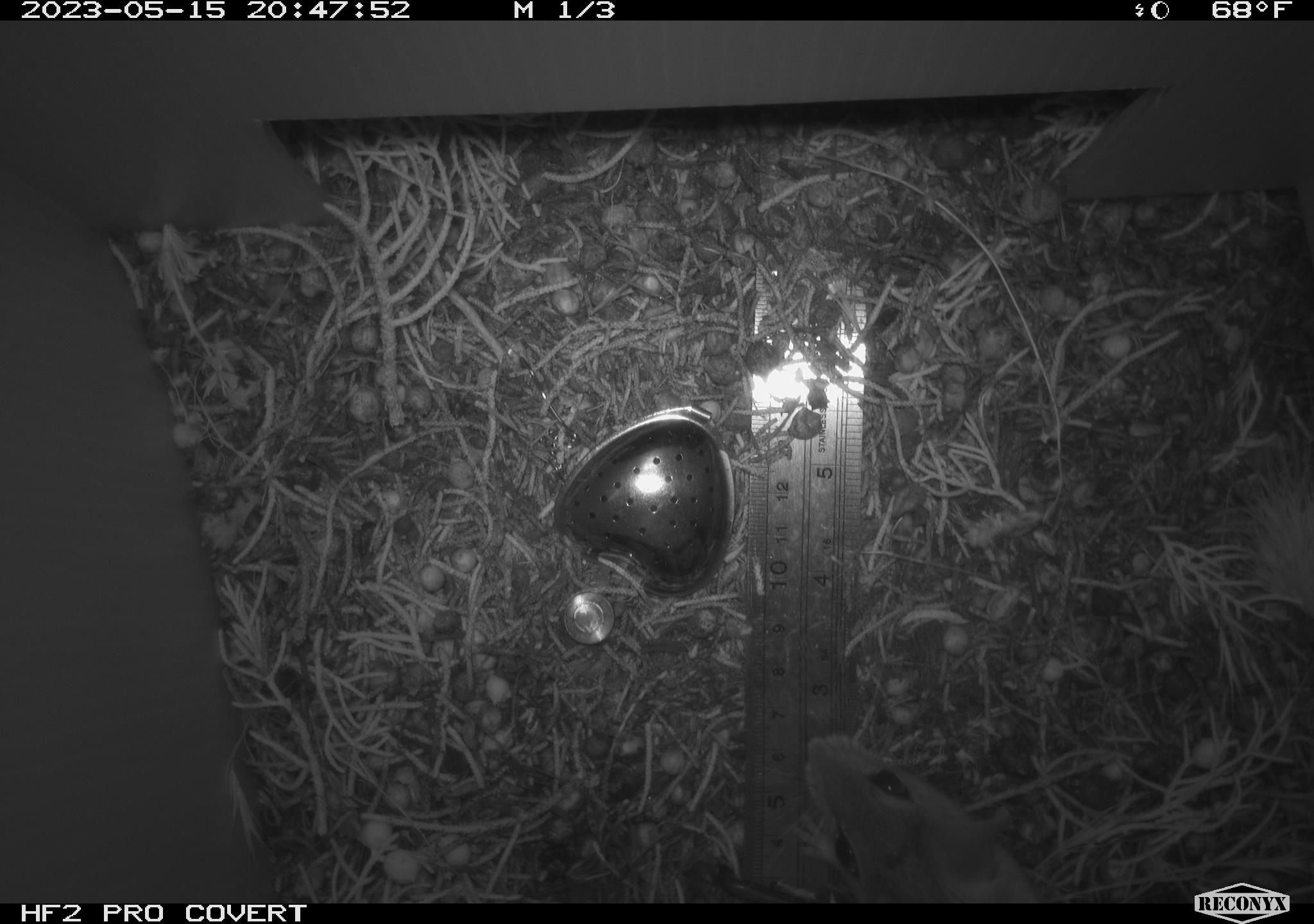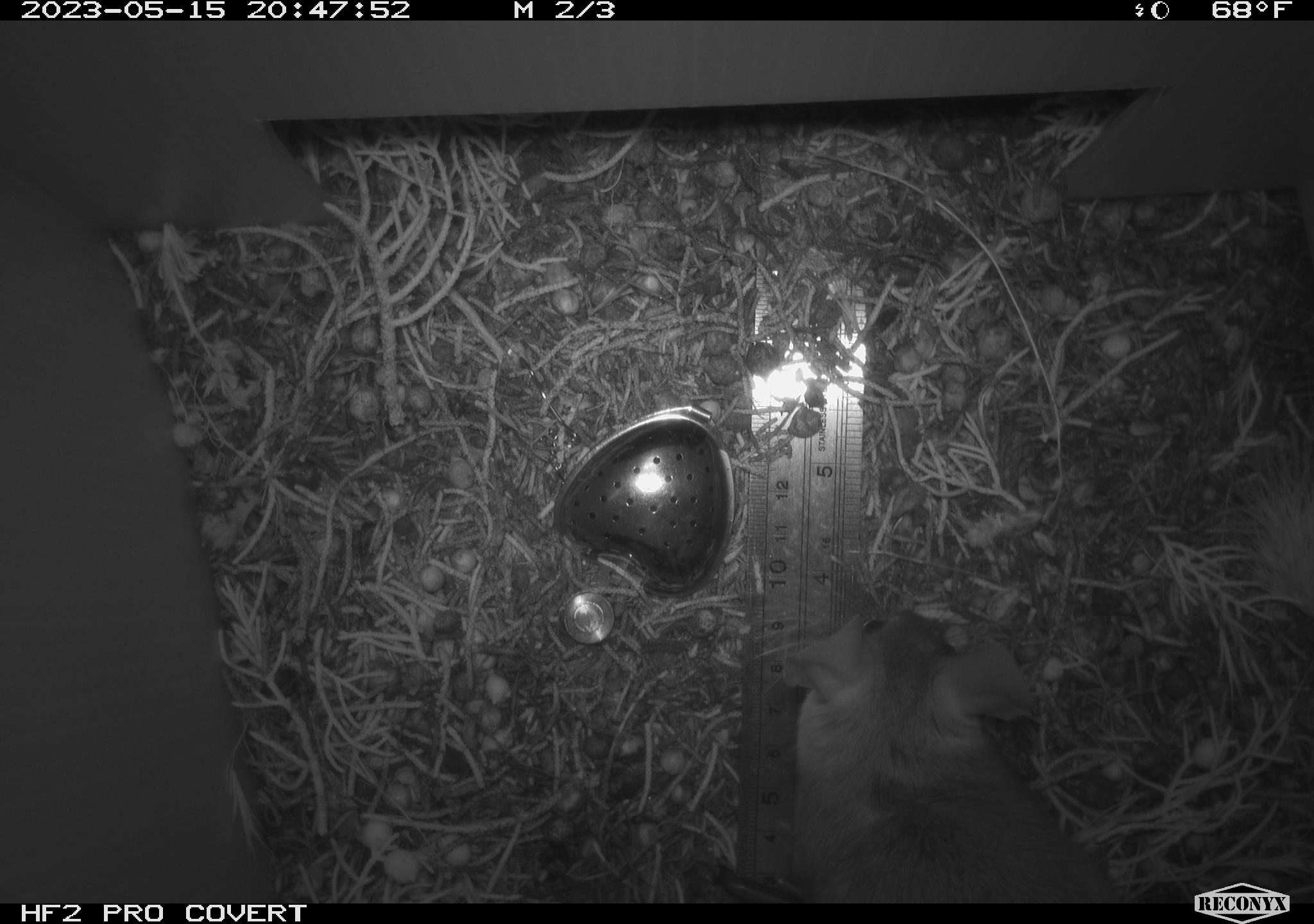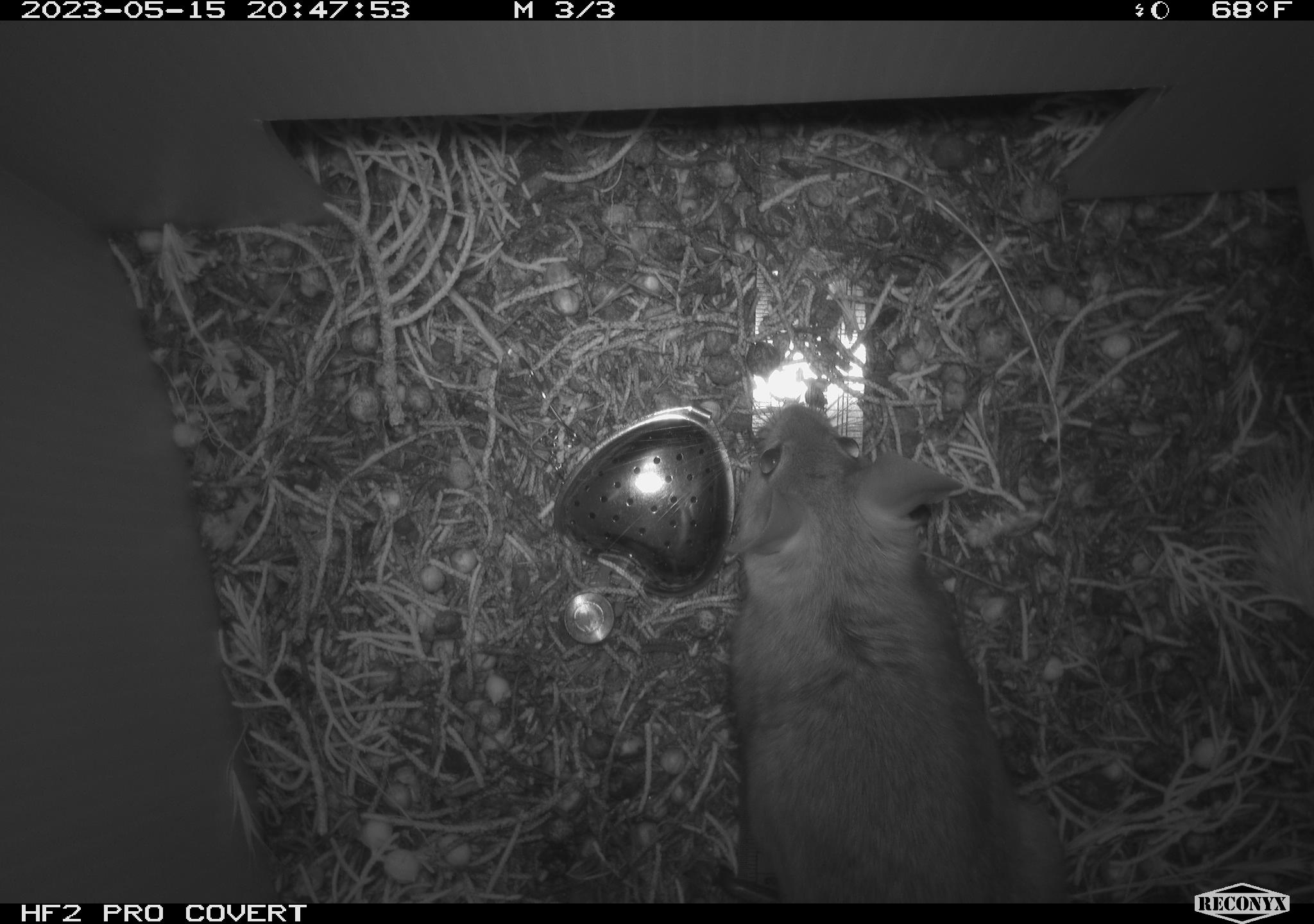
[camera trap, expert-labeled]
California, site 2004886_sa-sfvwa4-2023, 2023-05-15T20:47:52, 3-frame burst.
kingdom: Animalia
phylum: Chordata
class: Mammalia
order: Rodentia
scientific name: Rodentia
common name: mouse species